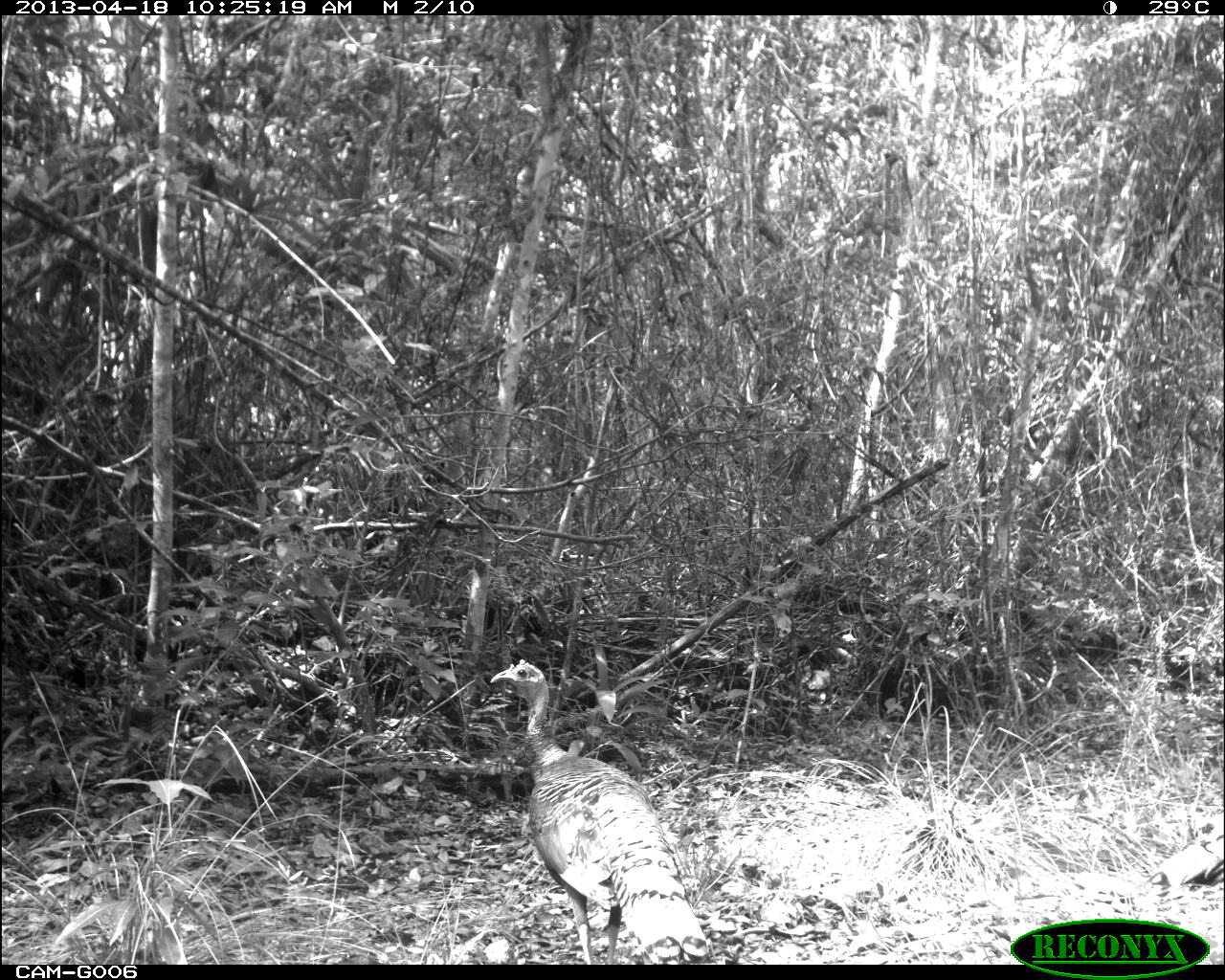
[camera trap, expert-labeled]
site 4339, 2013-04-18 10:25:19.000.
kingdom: Animalia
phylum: Chordata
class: Aves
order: Galliformes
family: Phasianidae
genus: Meleagris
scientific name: Meleagris ocellata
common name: ocellated turkey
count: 2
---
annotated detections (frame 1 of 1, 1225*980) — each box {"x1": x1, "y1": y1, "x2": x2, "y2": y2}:
meleagris ocellata: {"x1": 488, "y1": 658, "x2": 711, "y2": 965}